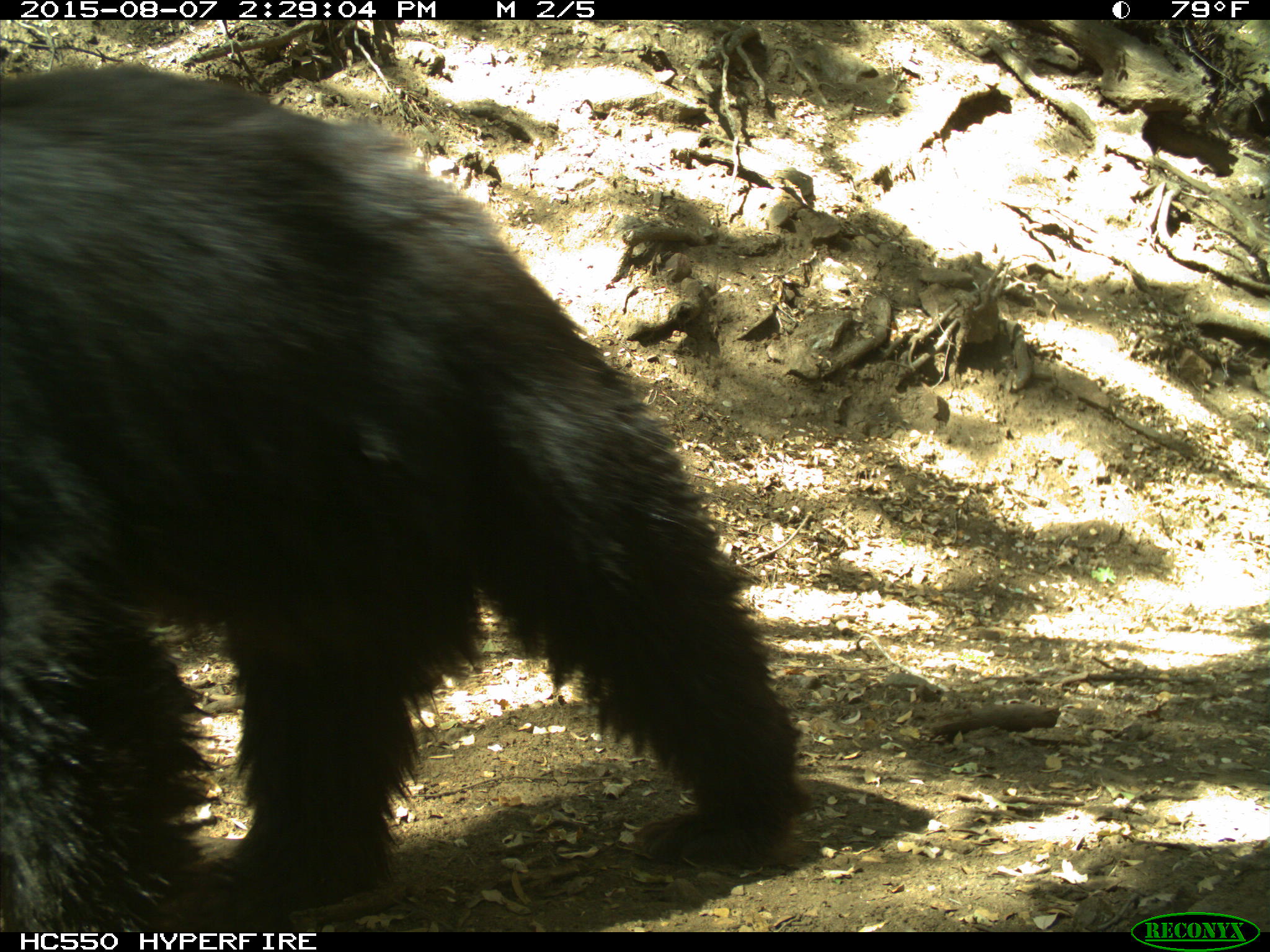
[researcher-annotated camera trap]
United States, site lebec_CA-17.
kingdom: Animalia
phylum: Chordata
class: Mammalia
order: Carnivora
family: Ursidae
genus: Ursus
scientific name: Ursus americanus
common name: american black bear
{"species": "Ursus americanus (american black bear)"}